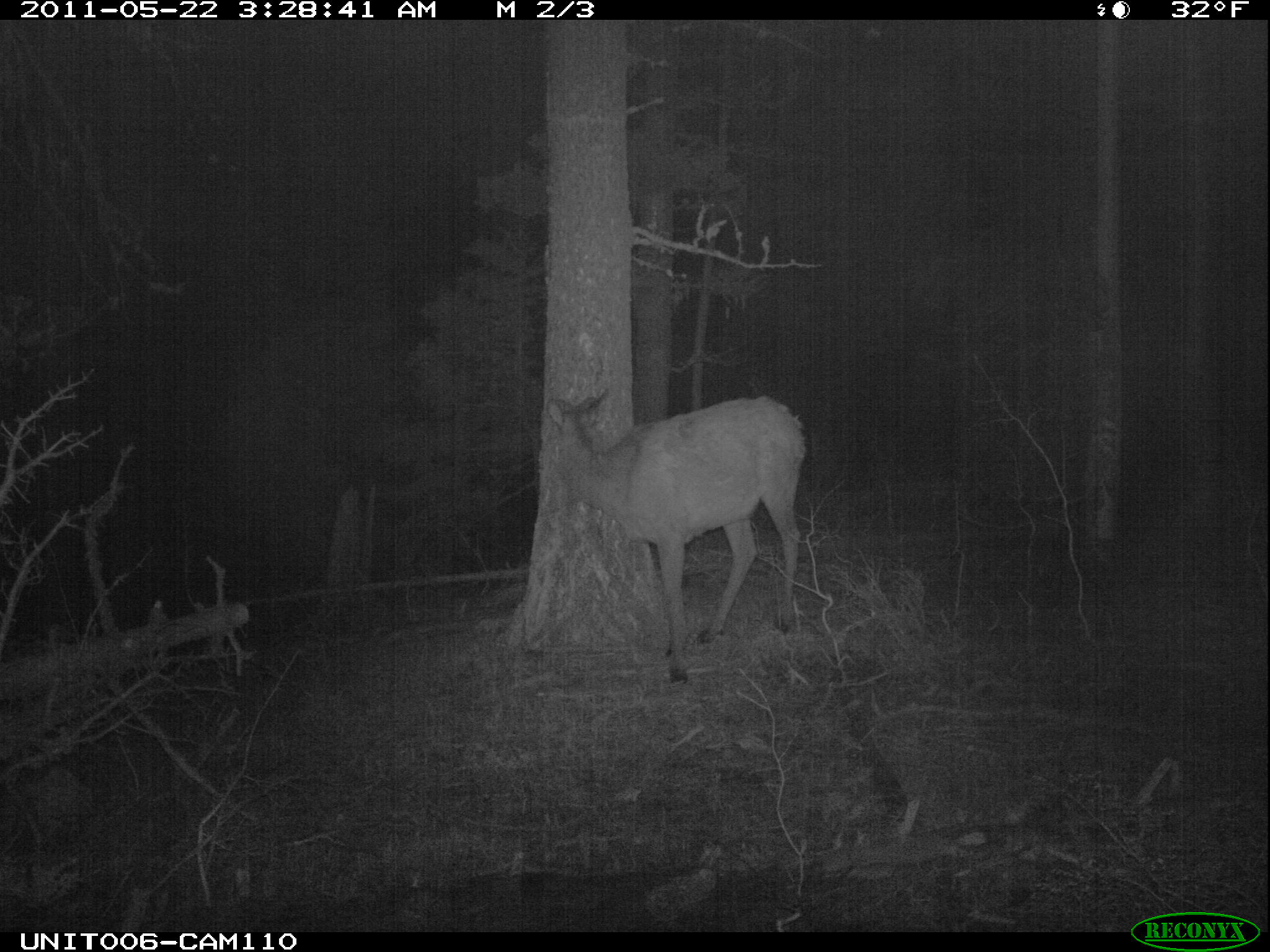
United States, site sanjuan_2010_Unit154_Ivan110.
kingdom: Animalia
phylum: Chordata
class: Mammalia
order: Artiodactyla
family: Cervidae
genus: Cervus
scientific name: Cervus elaphus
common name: red deer